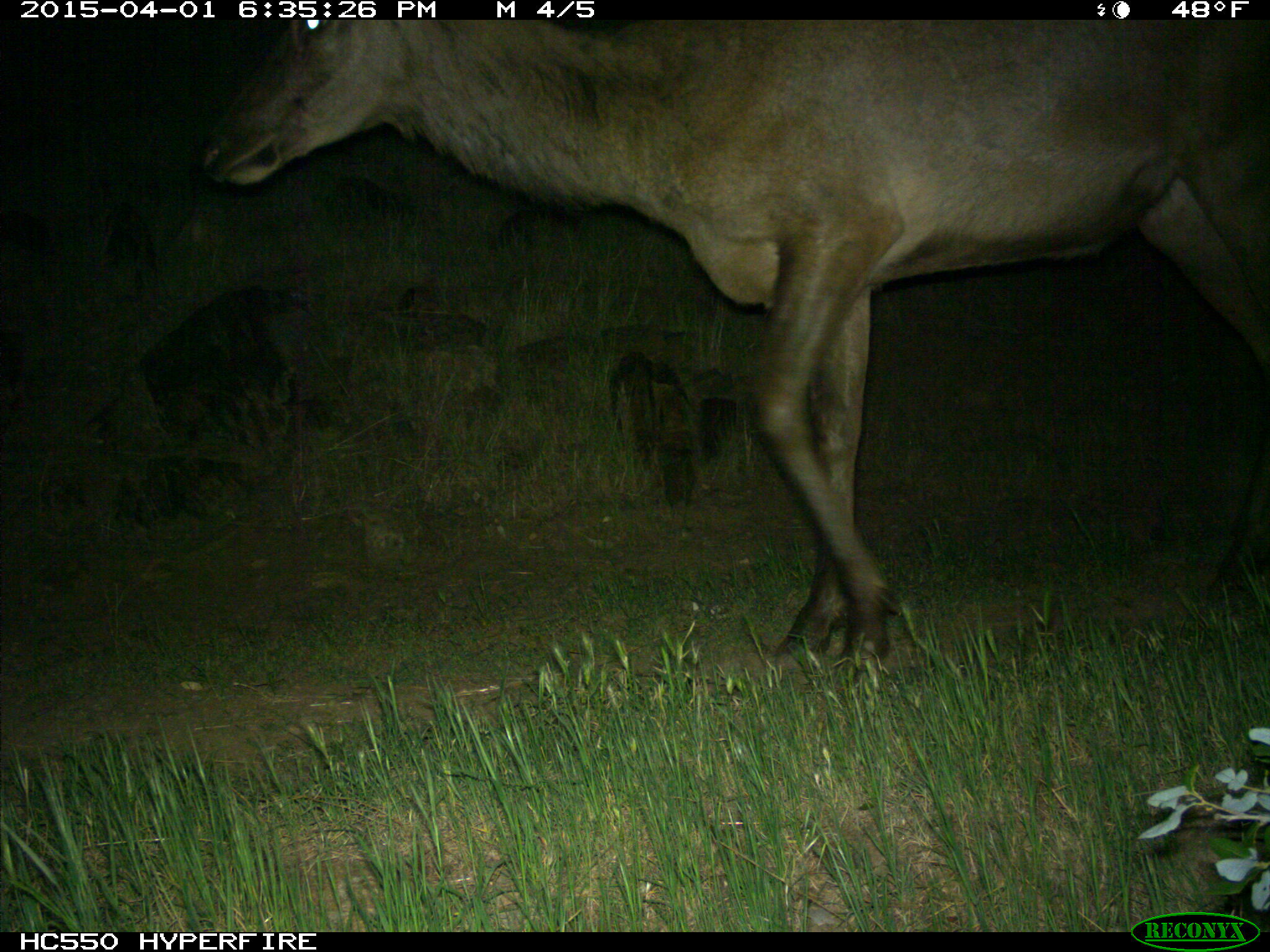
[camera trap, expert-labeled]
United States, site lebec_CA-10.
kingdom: Animalia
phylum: Chordata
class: Mammalia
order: Artiodactyla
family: Cervidae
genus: Cervus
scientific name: Cervus canadensis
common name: elk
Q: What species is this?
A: Cervus canadensis (elk).